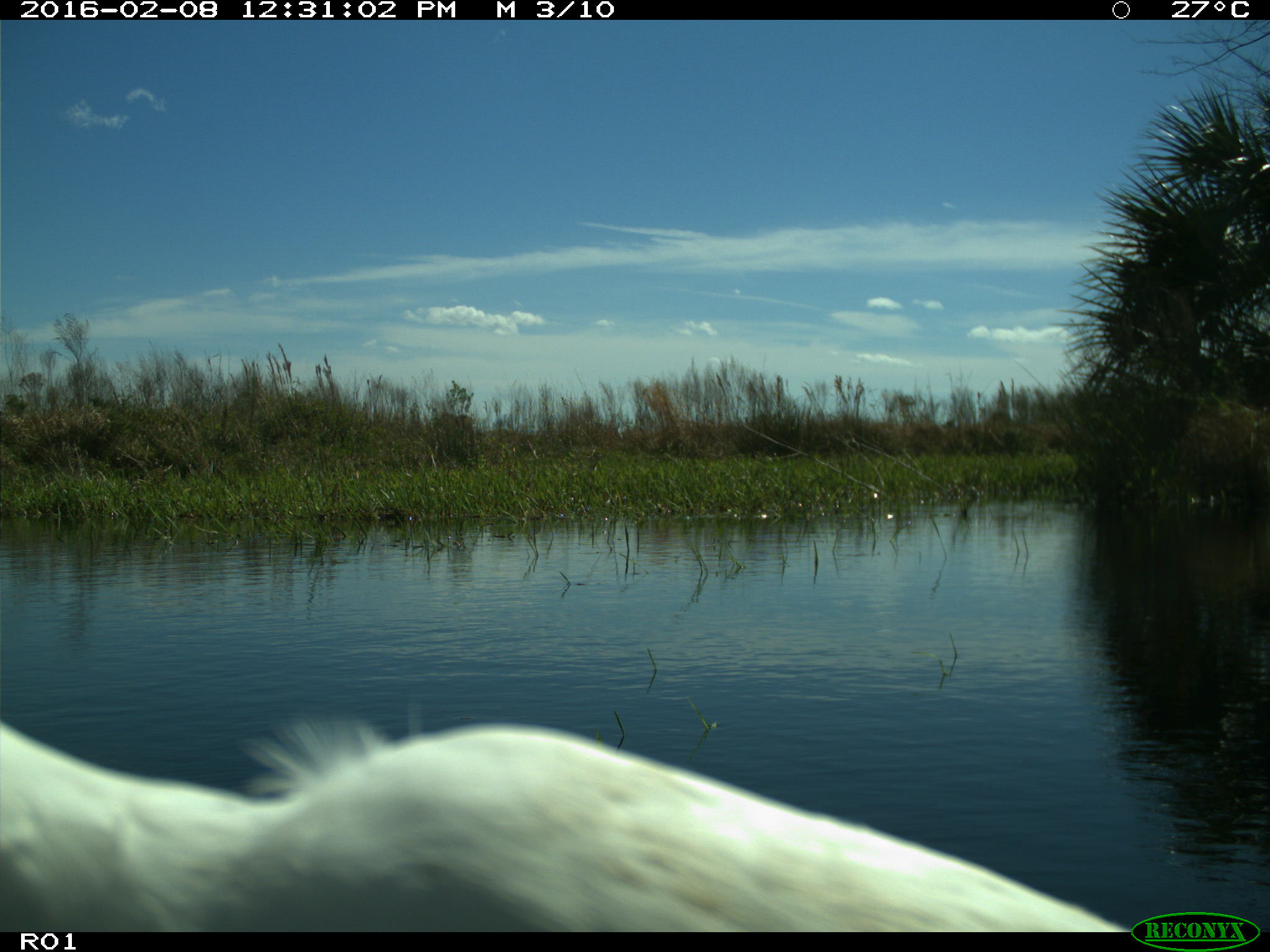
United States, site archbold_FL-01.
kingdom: Animalia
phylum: Chordata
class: Aves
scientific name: Aves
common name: birds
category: unidentified bird